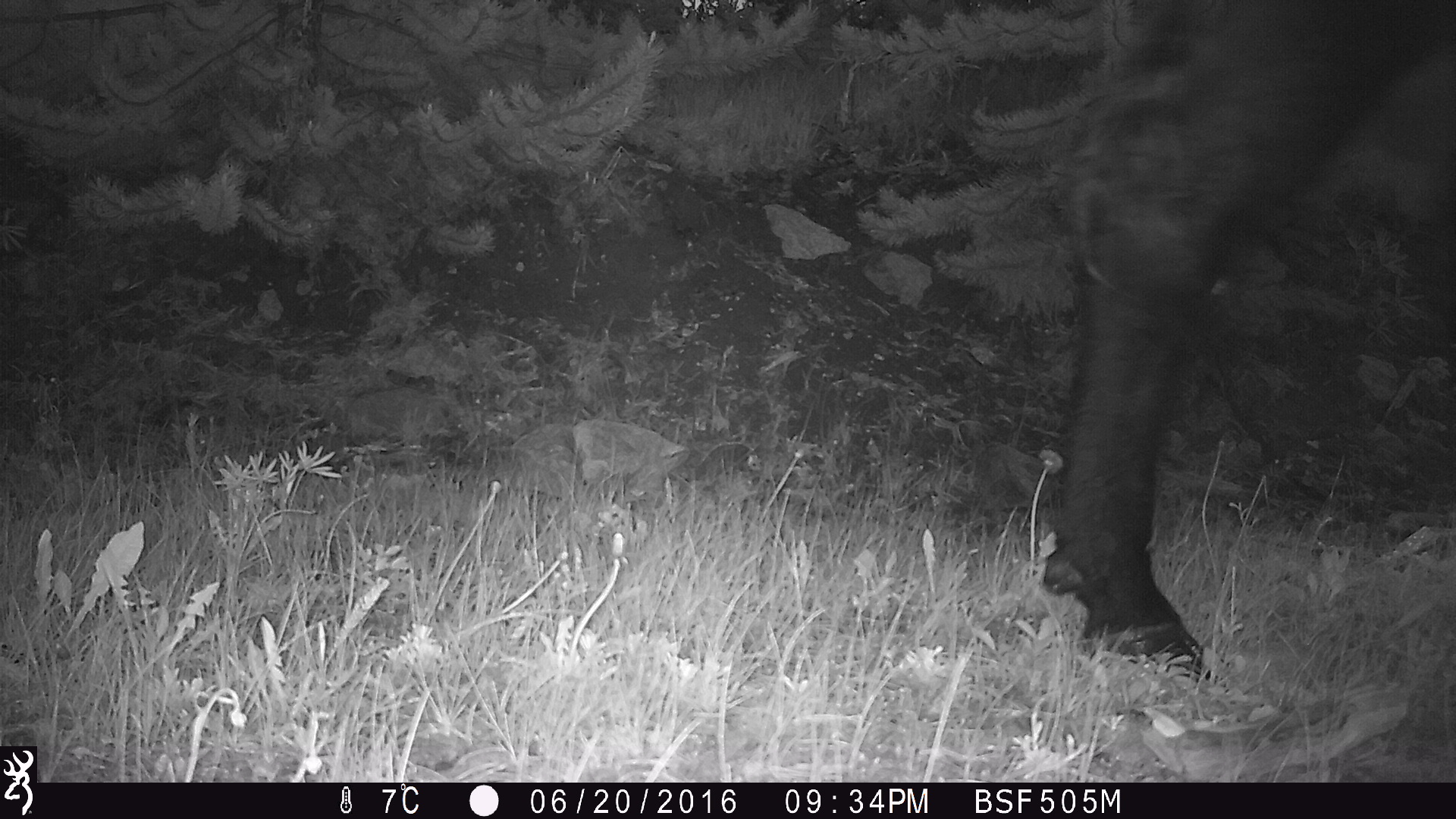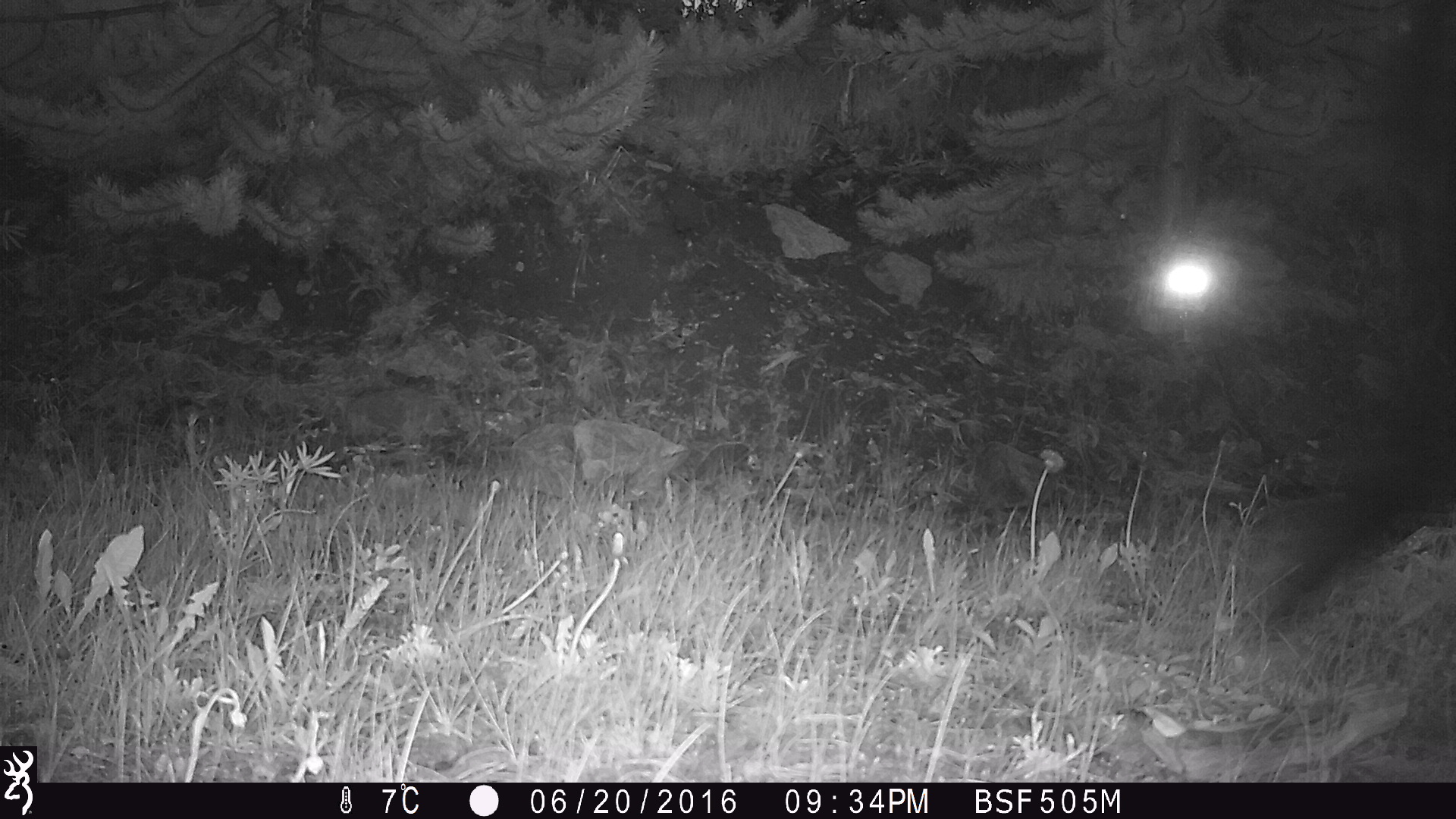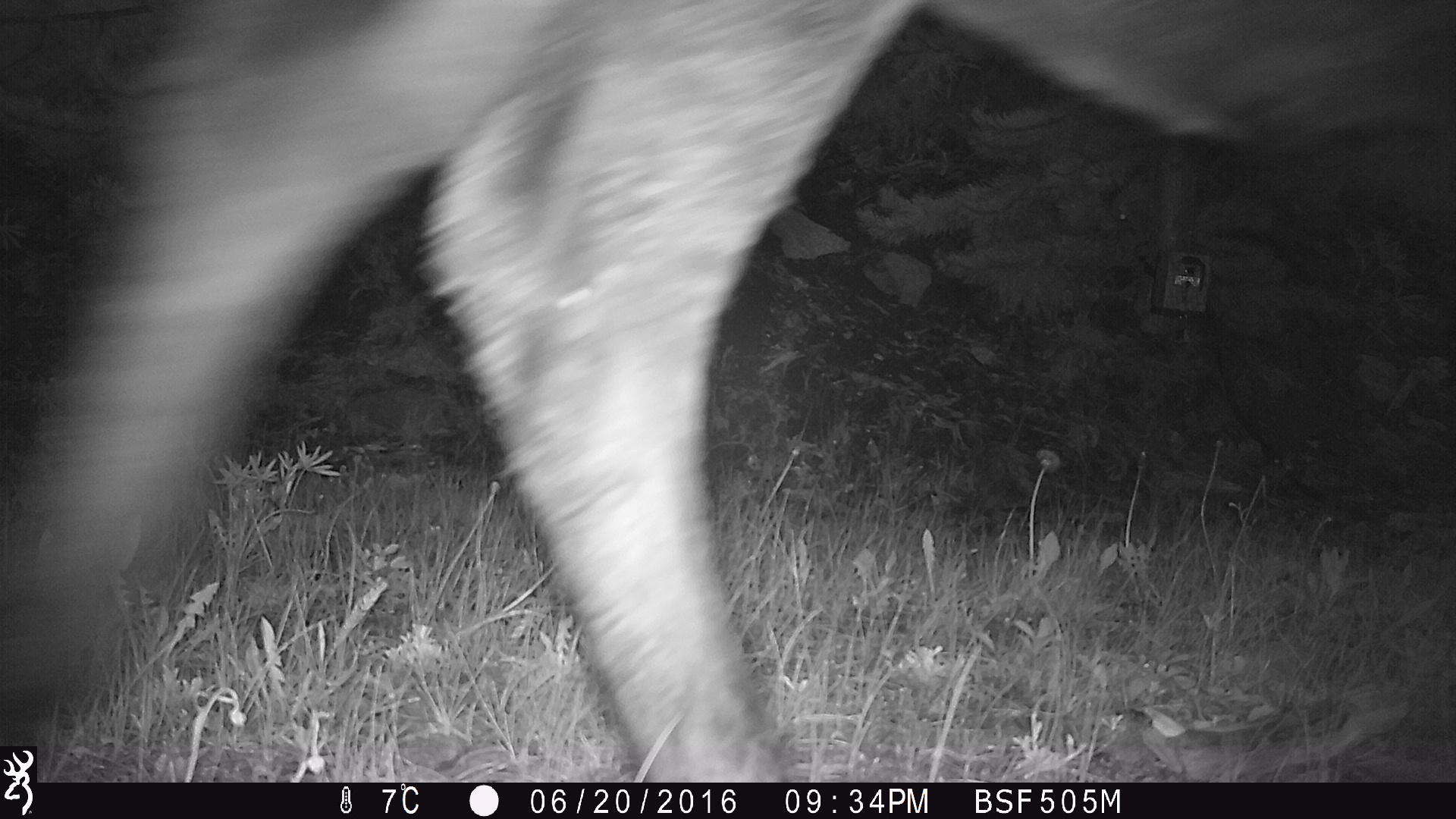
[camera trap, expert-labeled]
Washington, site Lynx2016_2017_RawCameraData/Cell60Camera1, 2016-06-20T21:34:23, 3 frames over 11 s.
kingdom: Animalia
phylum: Chordata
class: Mammalia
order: Artiodactyla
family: Bovidae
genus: Bos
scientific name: Bos taurus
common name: domestic cattle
Domestic cattle (Bos taurus). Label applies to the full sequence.